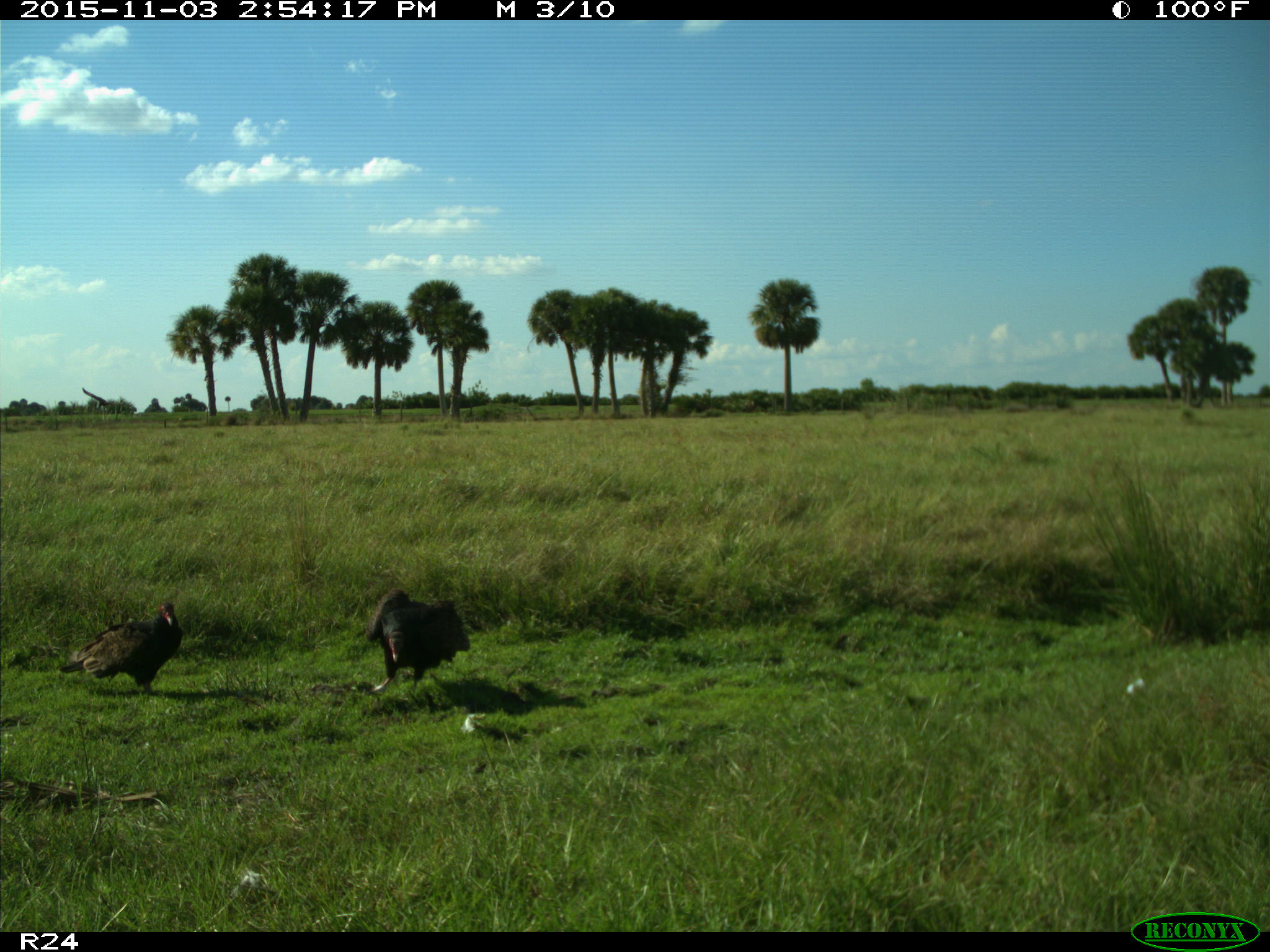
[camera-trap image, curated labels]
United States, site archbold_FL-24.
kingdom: Animalia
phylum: Chordata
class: Aves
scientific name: Aves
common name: birds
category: unidentified bird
Unidentified bird (birds) (Aves).